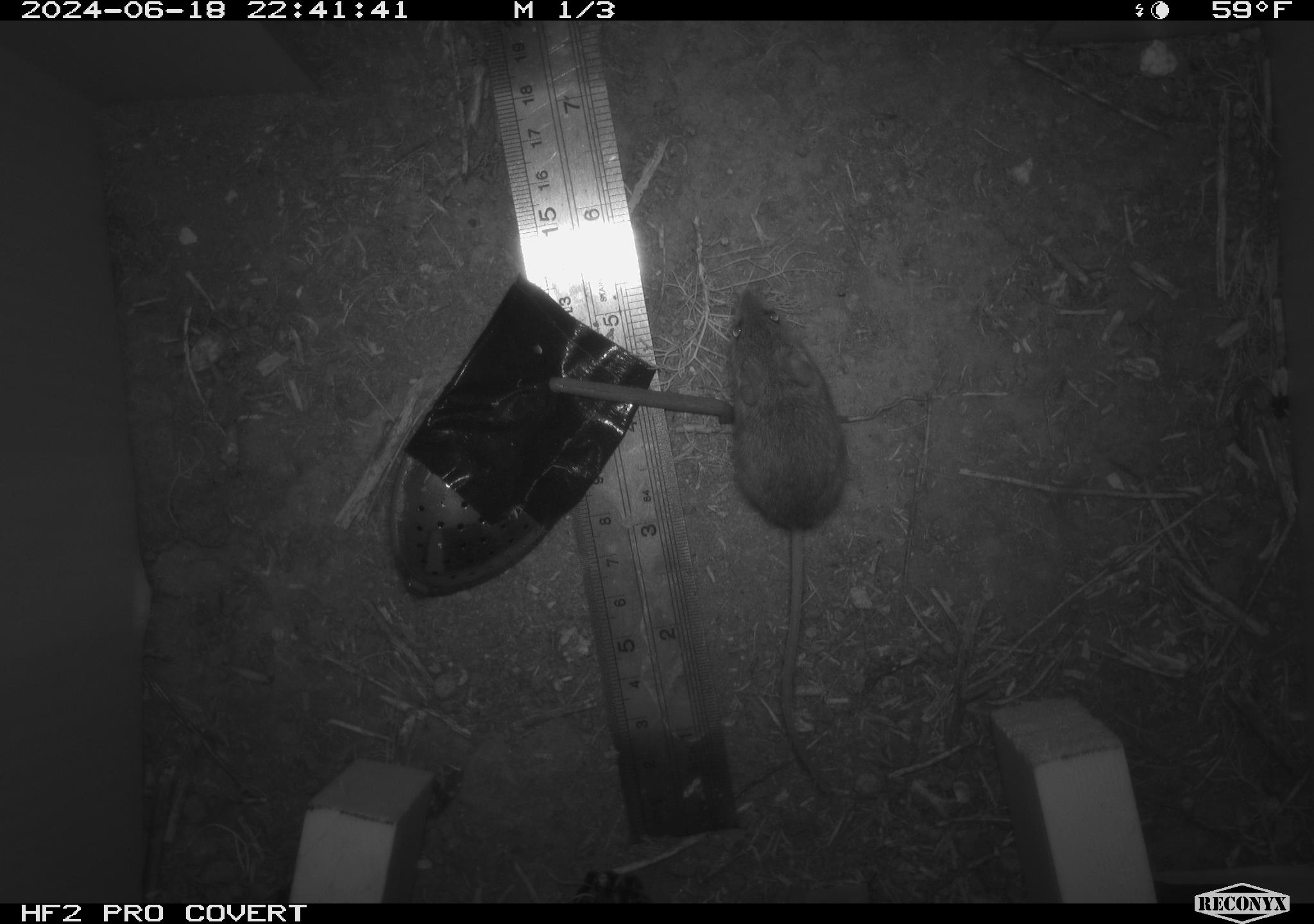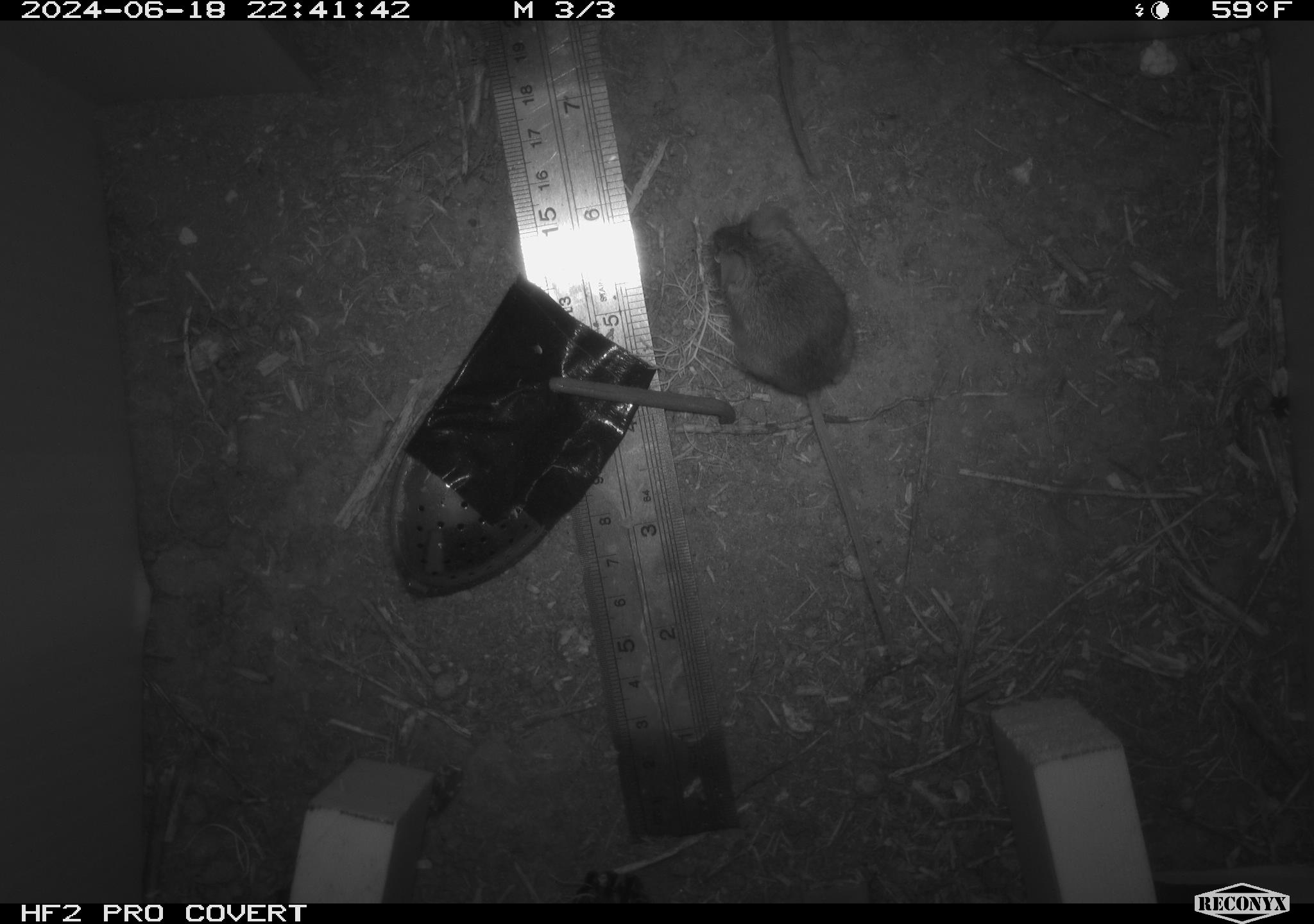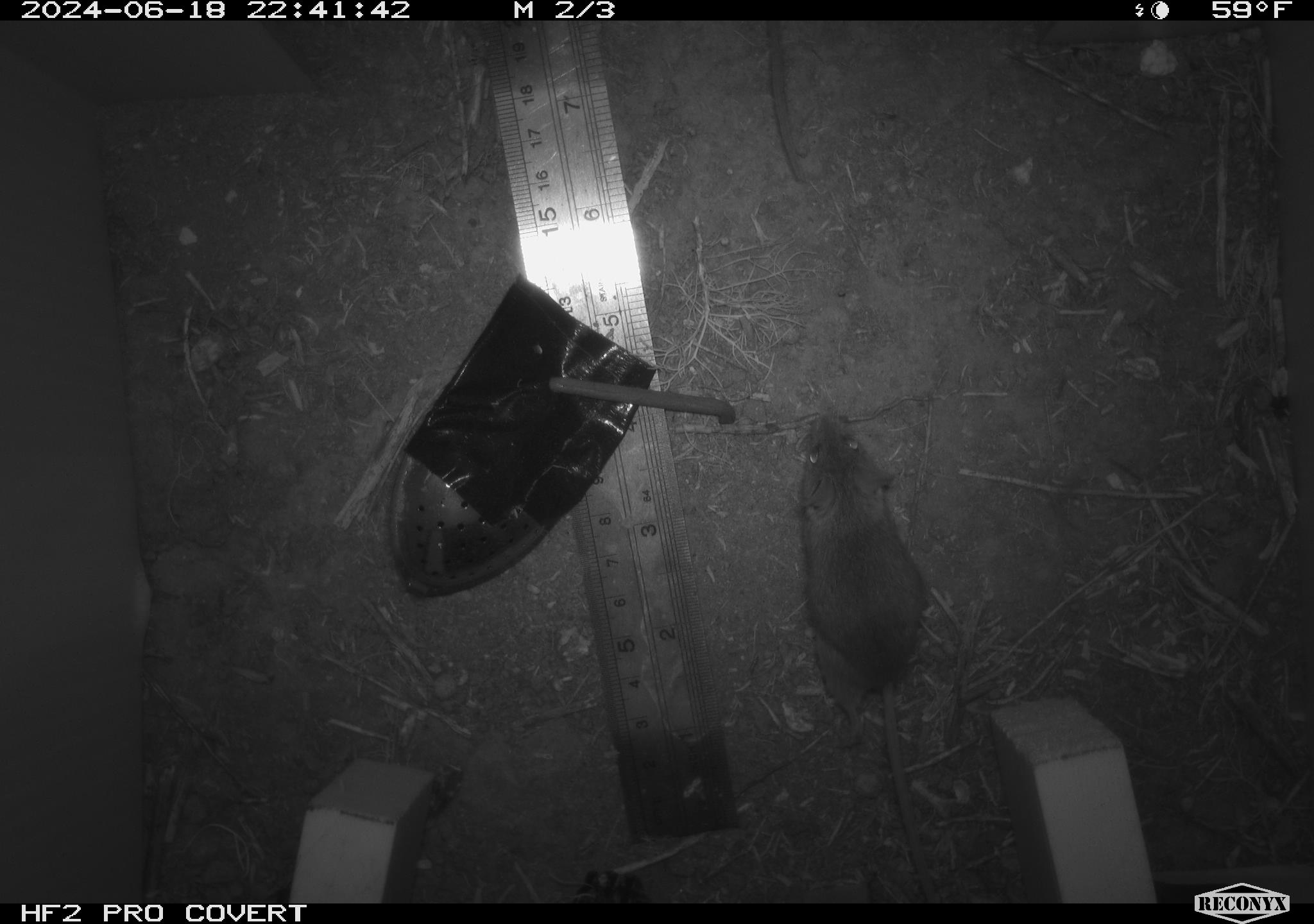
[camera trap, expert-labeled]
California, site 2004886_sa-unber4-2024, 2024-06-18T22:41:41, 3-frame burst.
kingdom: Animalia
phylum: Chordata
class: Mammalia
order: Rodentia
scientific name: Rodentia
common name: mouse species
Mouse species (Rodentia).